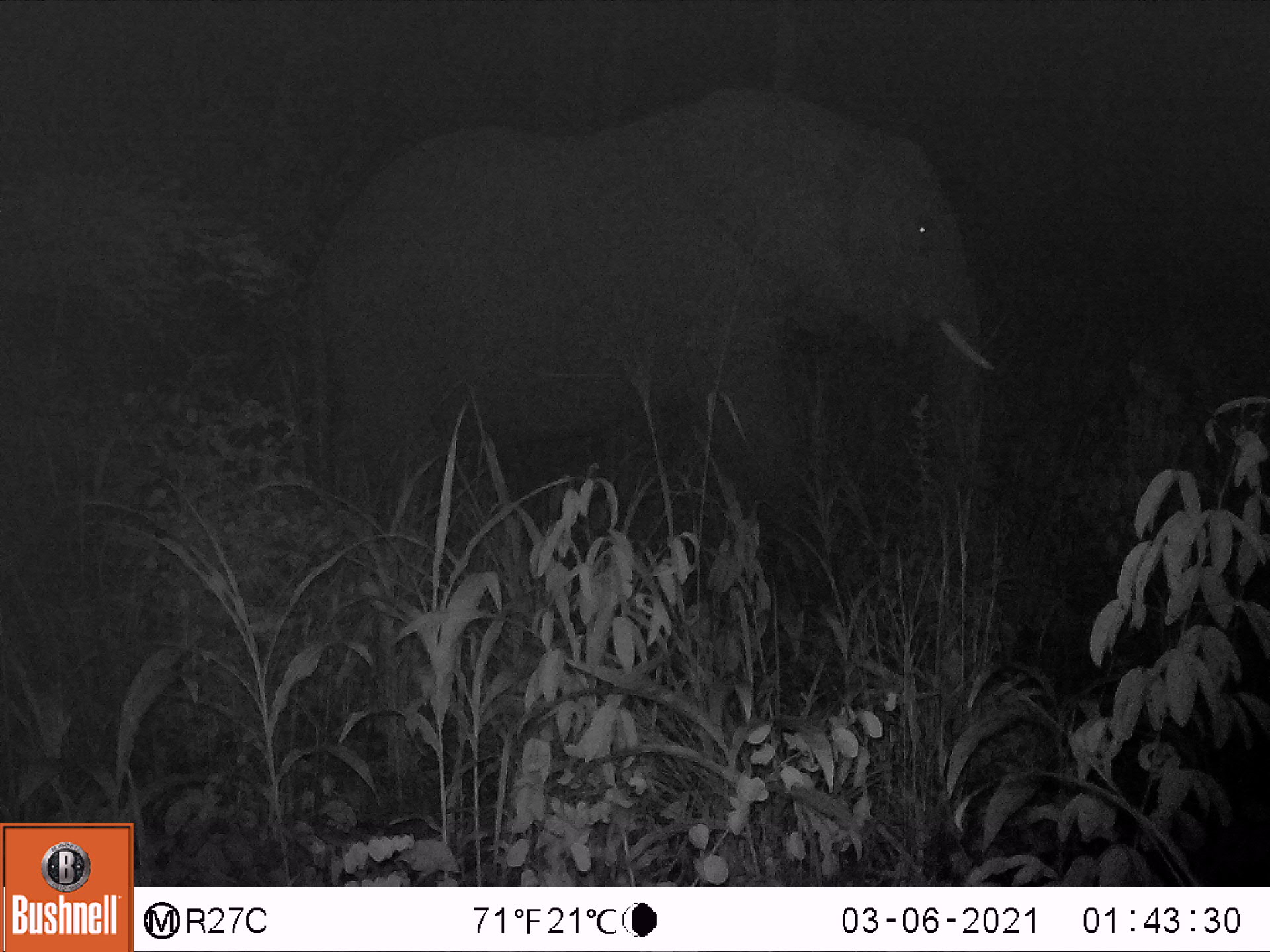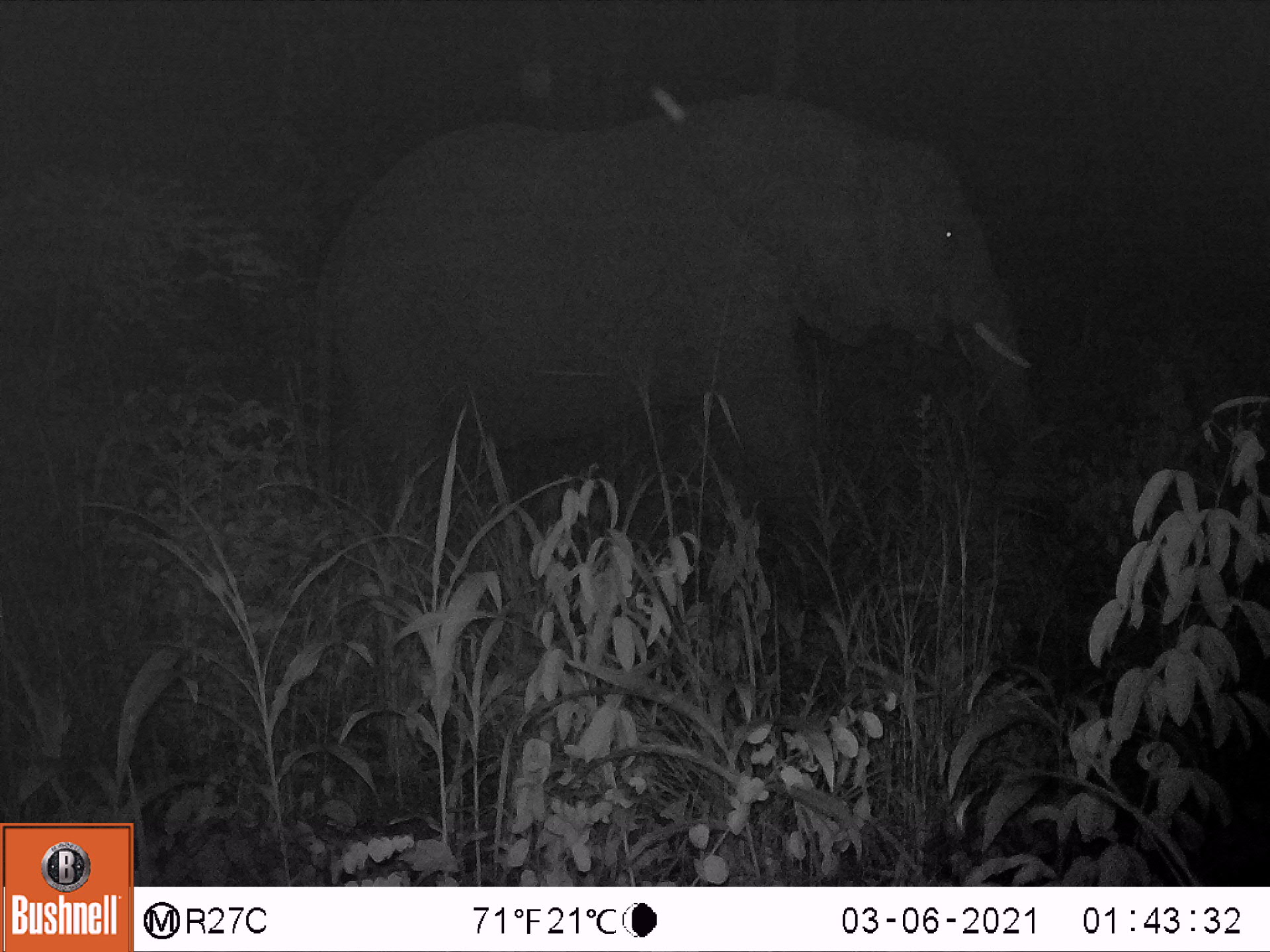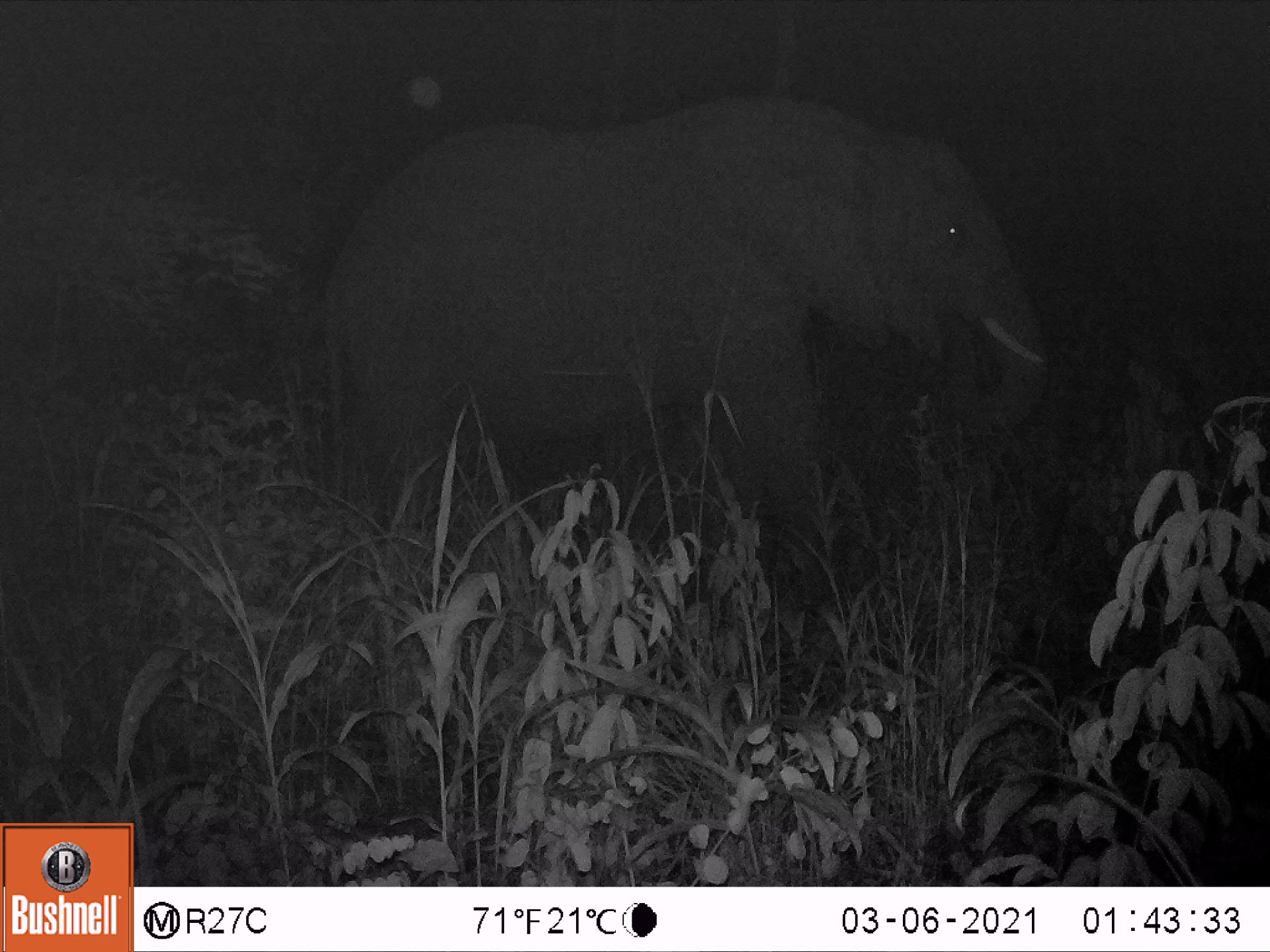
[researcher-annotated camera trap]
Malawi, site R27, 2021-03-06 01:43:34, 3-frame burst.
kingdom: Animalia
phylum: Chordata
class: Mammalia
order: Proboscidea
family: Elephantidae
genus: Loxodonta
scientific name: Loxodonta africana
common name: african savanna elephant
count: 1